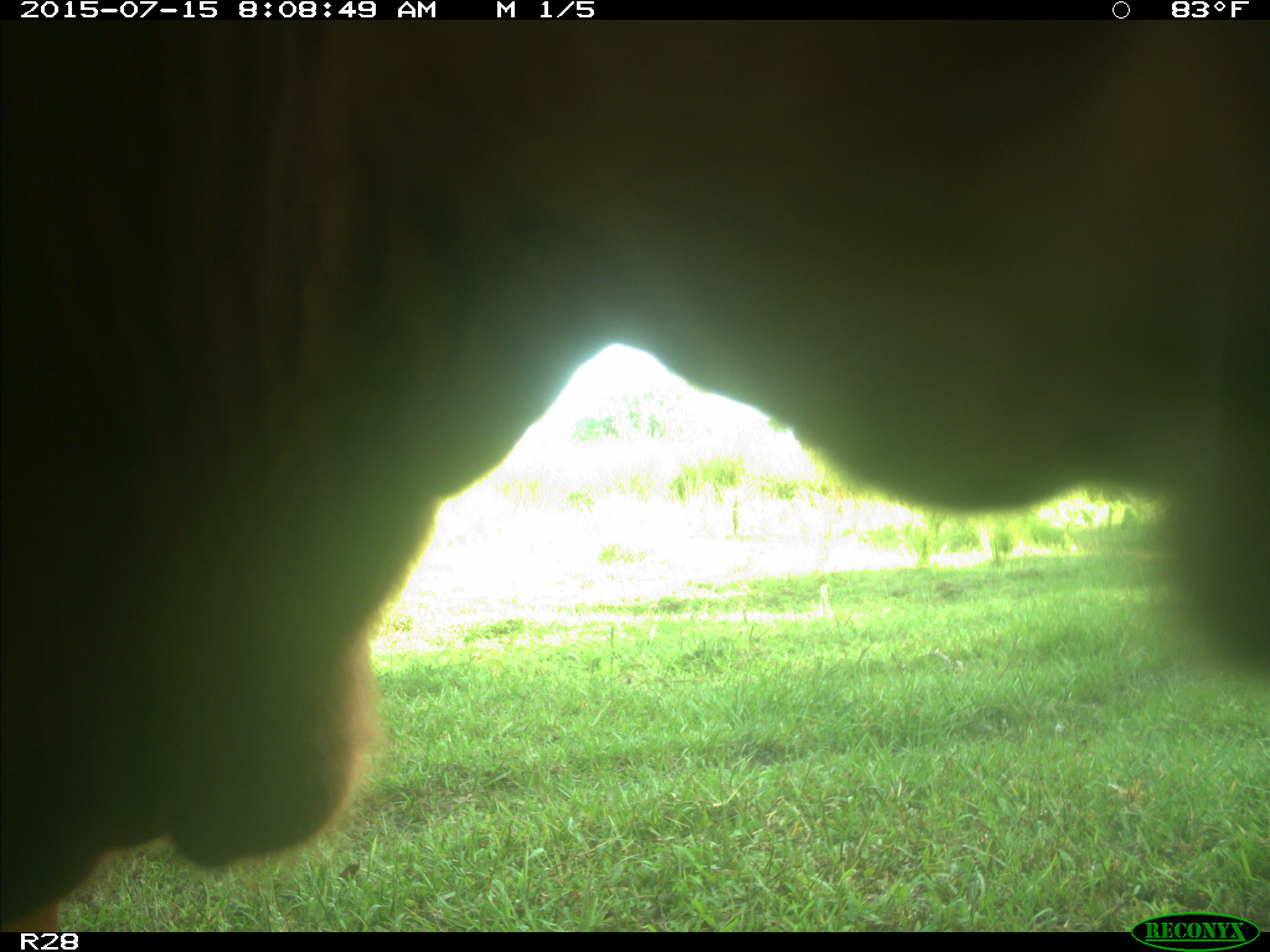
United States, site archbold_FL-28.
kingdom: Animalia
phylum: Chordata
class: Mammalia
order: Artiodactyla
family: Bovidae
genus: Bos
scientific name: Bos taurus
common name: domestic cow